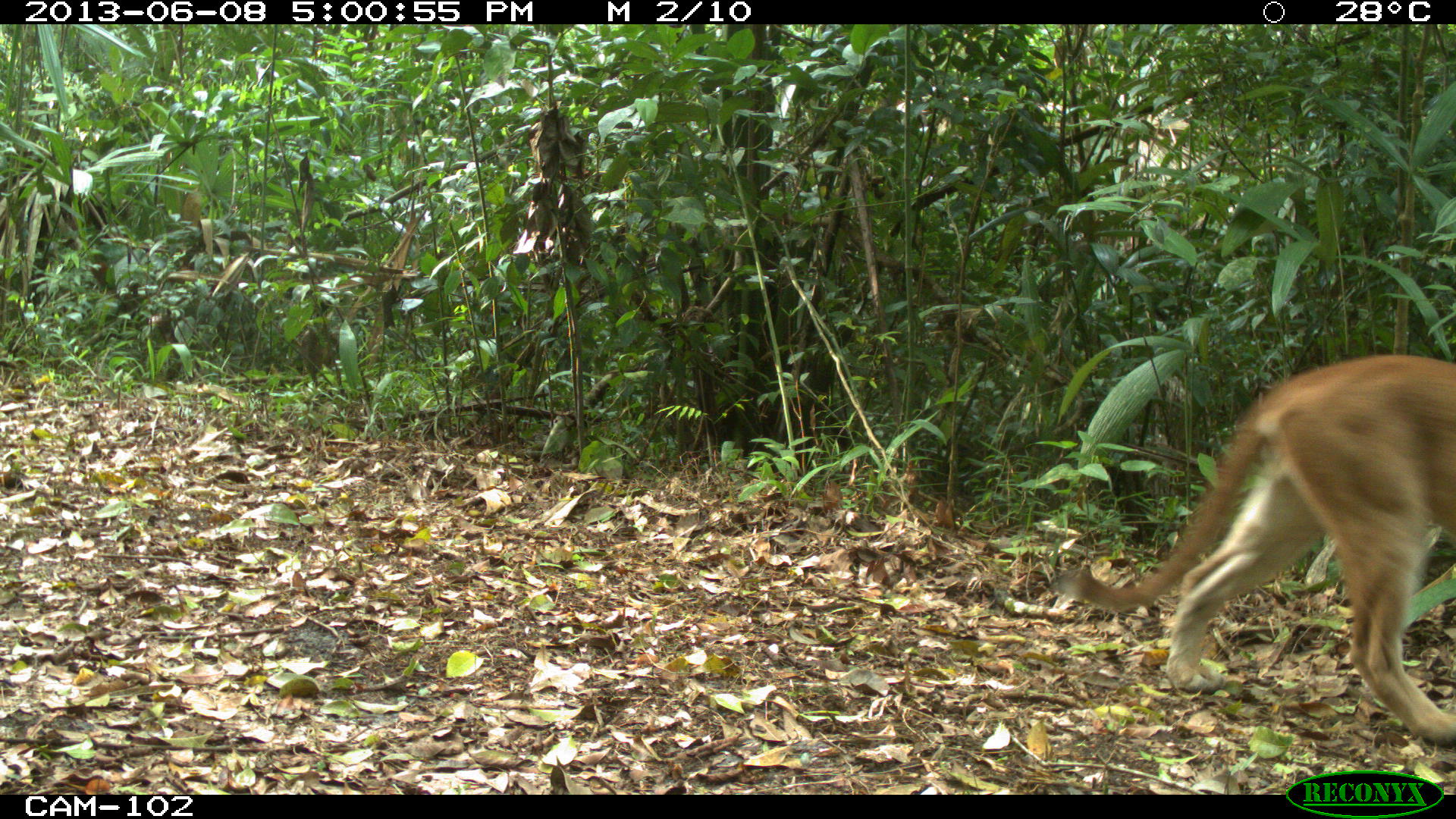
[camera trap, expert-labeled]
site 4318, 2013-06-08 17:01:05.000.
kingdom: Animalia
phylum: Chordata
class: Mammalia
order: Carnivora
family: Felidae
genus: Puma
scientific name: Puma concolor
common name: mountain lion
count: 1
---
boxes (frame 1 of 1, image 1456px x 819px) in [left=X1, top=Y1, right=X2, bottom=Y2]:
puma concolor: [left=1062, top=352, right=1456, bottom=745]